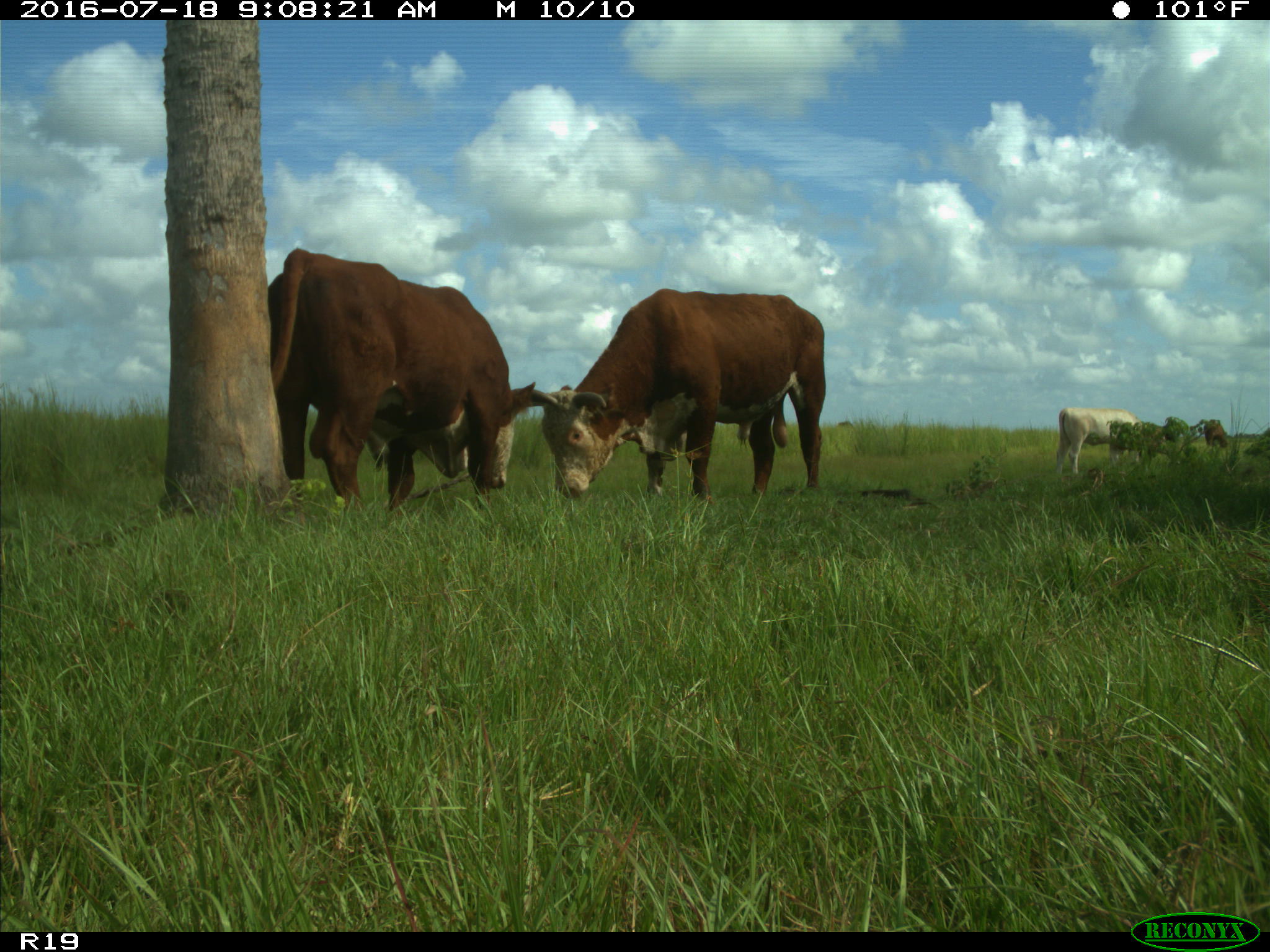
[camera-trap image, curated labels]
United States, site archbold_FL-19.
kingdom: Animalia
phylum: Chordata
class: Mammalia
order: Artiodactyla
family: Bovidae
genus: Bos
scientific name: Bos taurus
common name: domestic cow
Bos taurus (domestic cow).